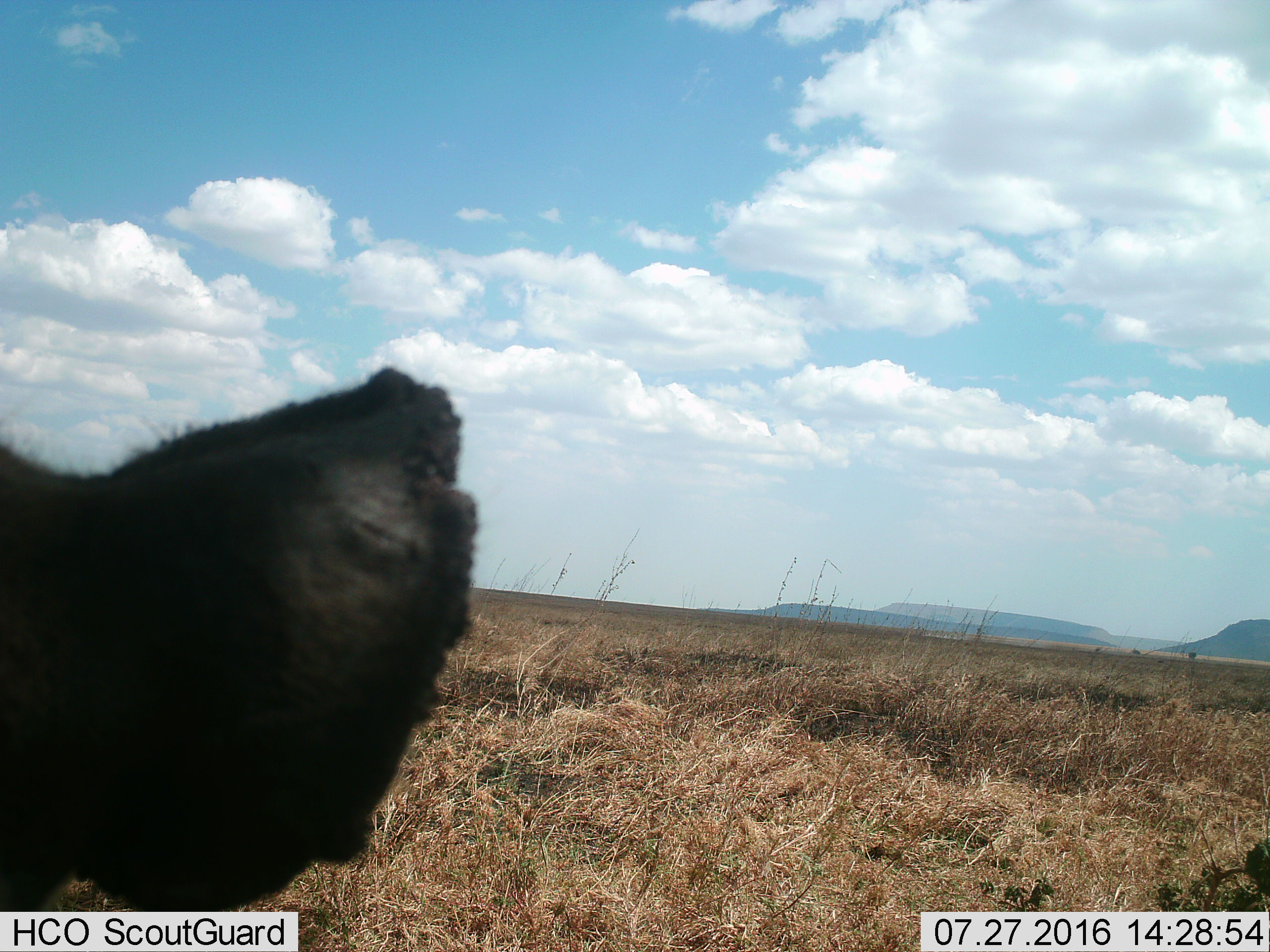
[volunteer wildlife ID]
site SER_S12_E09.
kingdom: Animalia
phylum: Chordata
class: Mammalia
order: Carnivora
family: Hyaenidae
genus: Crocuta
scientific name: Crocuta crocuta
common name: spotted hyena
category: hyenaspotted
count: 1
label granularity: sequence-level